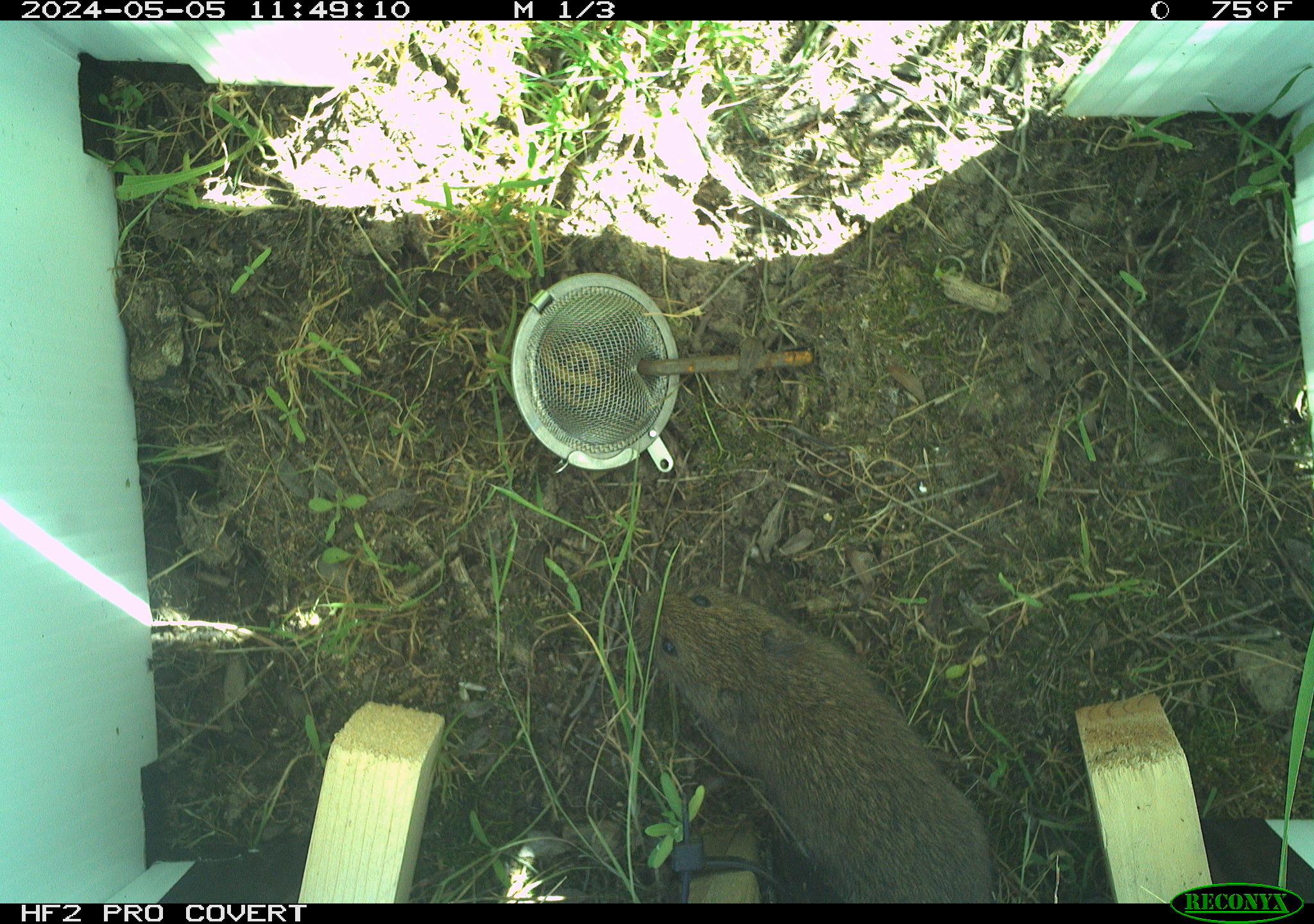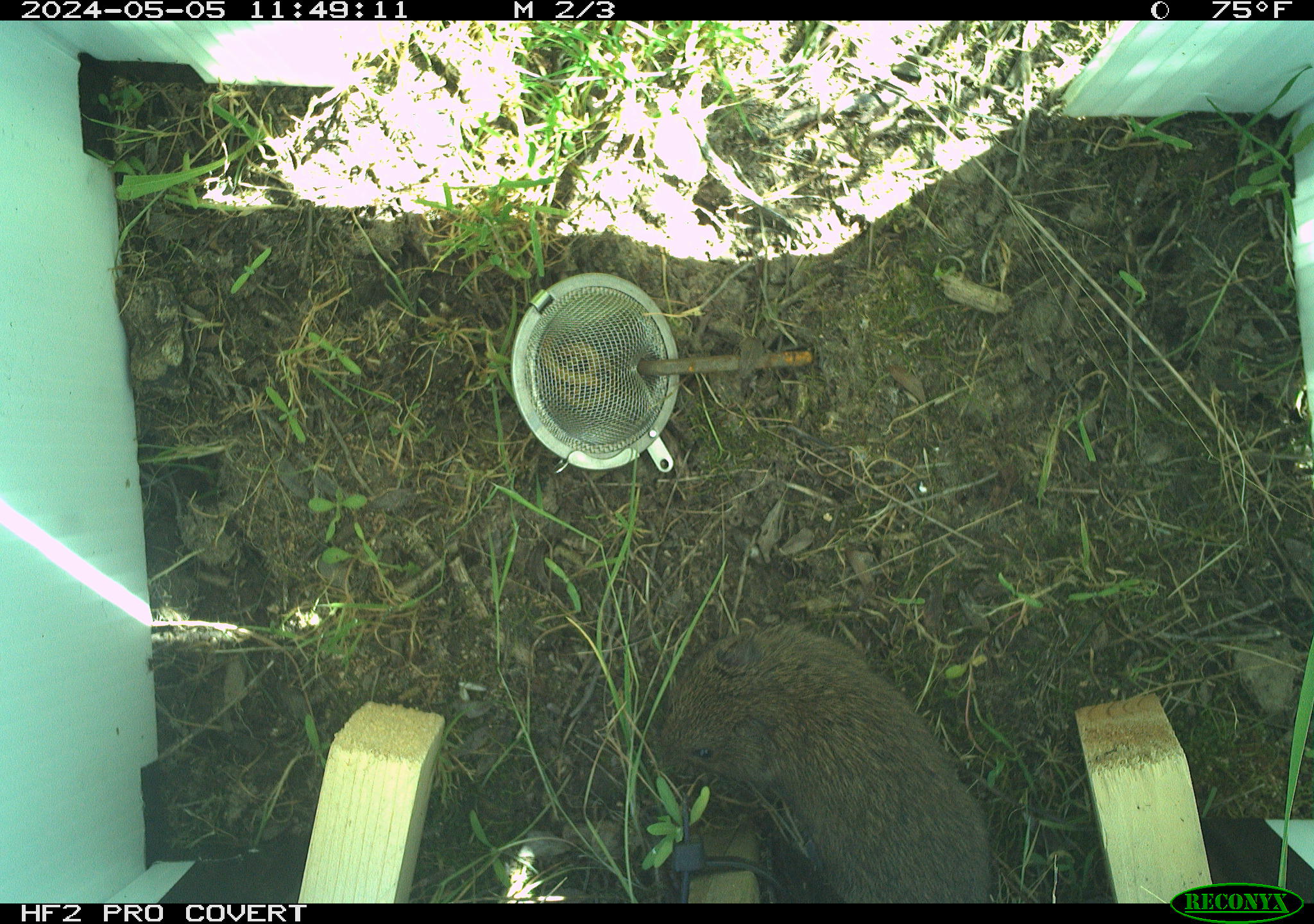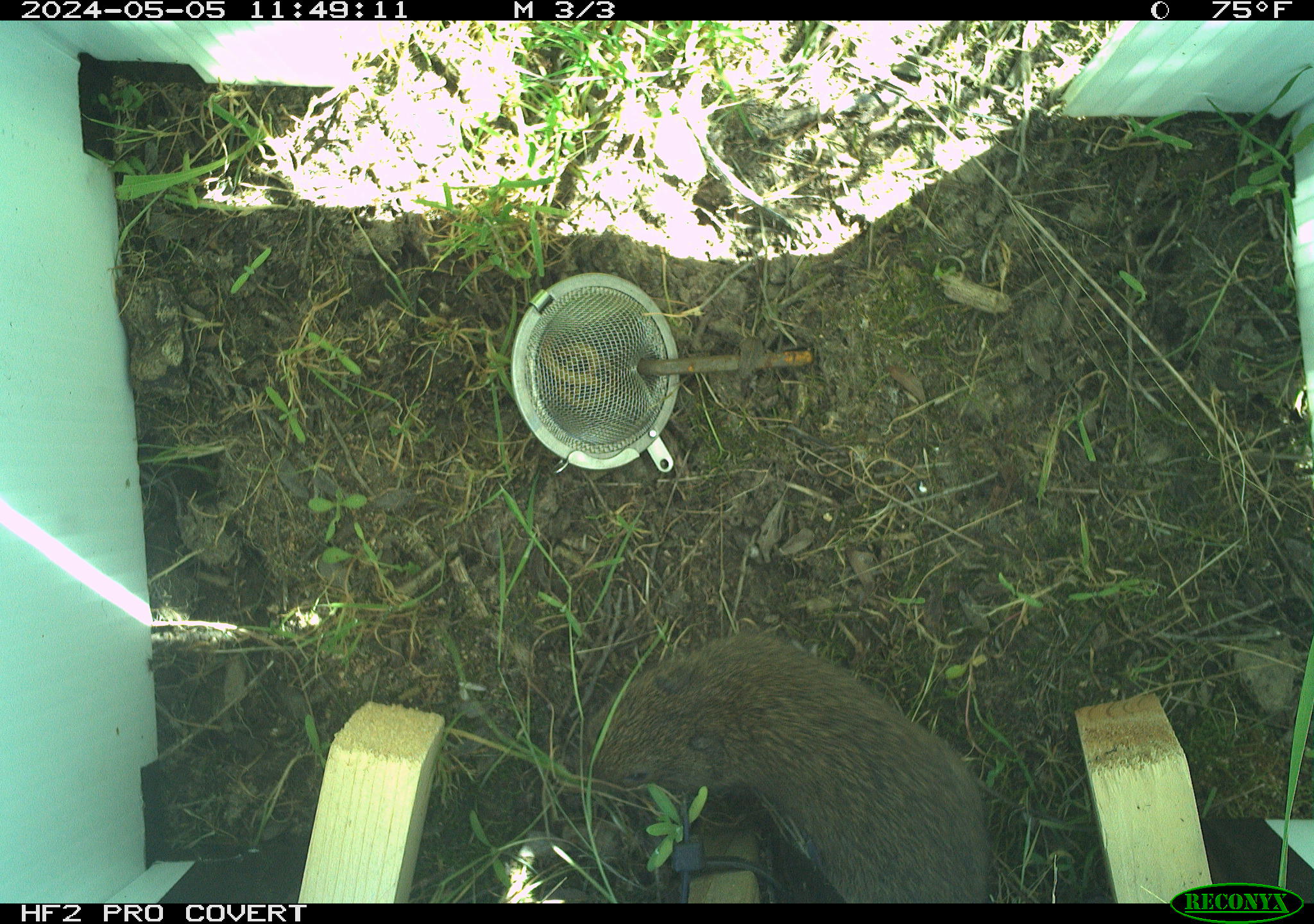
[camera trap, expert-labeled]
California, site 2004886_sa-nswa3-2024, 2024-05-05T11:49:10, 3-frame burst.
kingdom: Animalia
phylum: Chordata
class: Mammalia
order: Rodentia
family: Cricetidae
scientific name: Arvicolinae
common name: voles, lemmings, and muskrats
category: arvicolinae subfamily